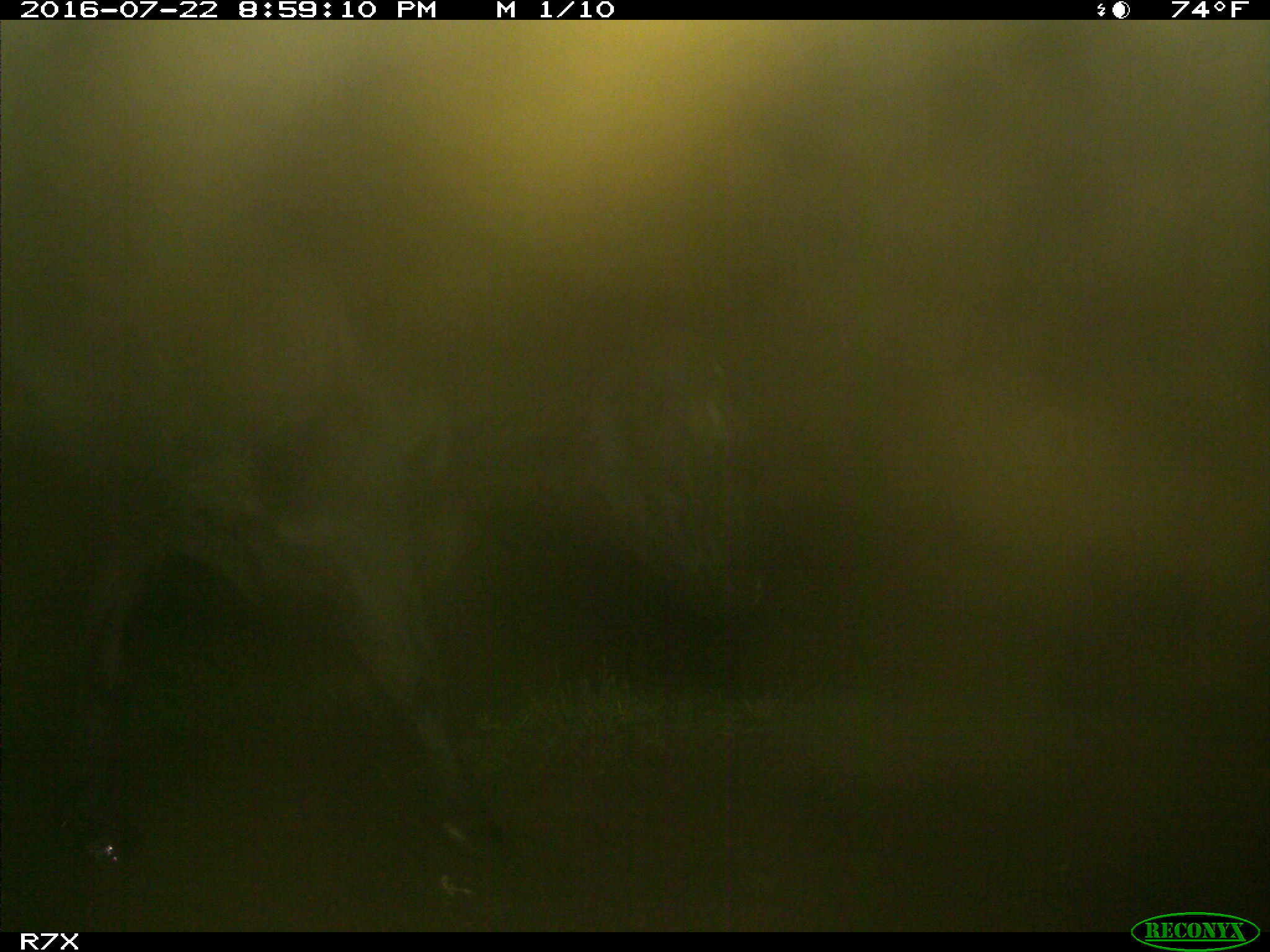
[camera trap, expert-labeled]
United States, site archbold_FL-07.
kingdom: Animalia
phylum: Chordata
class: Mammalia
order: Artiodactyla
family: Bovidae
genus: Bos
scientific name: Bos taurus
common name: domestic cow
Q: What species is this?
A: Bos taurus (domestic cow).